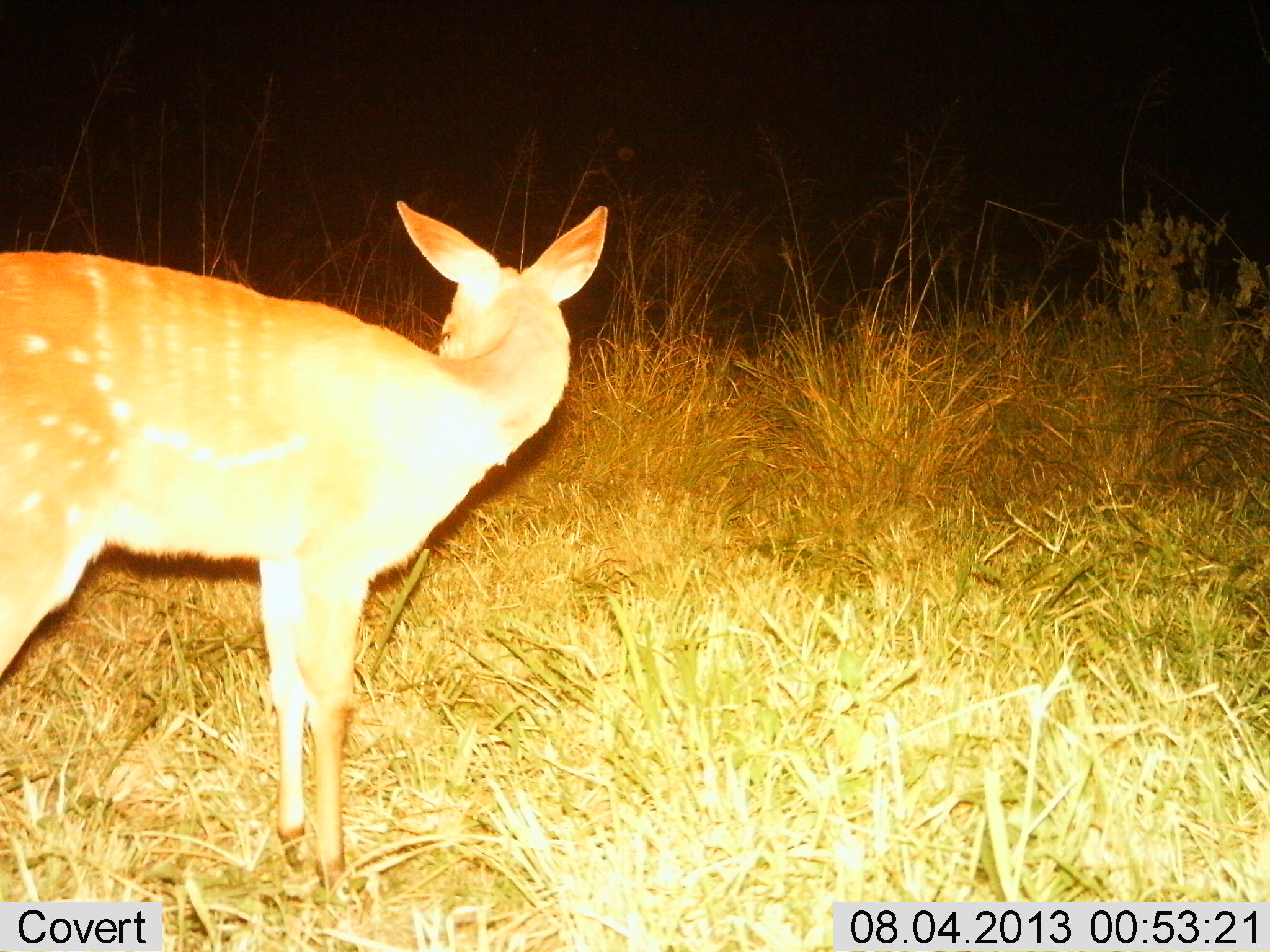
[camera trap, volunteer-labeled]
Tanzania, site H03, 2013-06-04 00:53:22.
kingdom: Animalia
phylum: Chordata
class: Mammalia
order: Artiodactyla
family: Bovidae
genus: Tragelaphus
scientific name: Tragelaphus scriptus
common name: bushbuck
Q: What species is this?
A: Bushbuck (Tragelaphus scriptus).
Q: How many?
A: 1.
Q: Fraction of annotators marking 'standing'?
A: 100%.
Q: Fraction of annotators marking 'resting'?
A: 0%.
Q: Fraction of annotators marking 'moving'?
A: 10%.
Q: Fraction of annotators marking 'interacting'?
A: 0%.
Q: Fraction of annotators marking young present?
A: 0%.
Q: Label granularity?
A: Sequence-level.